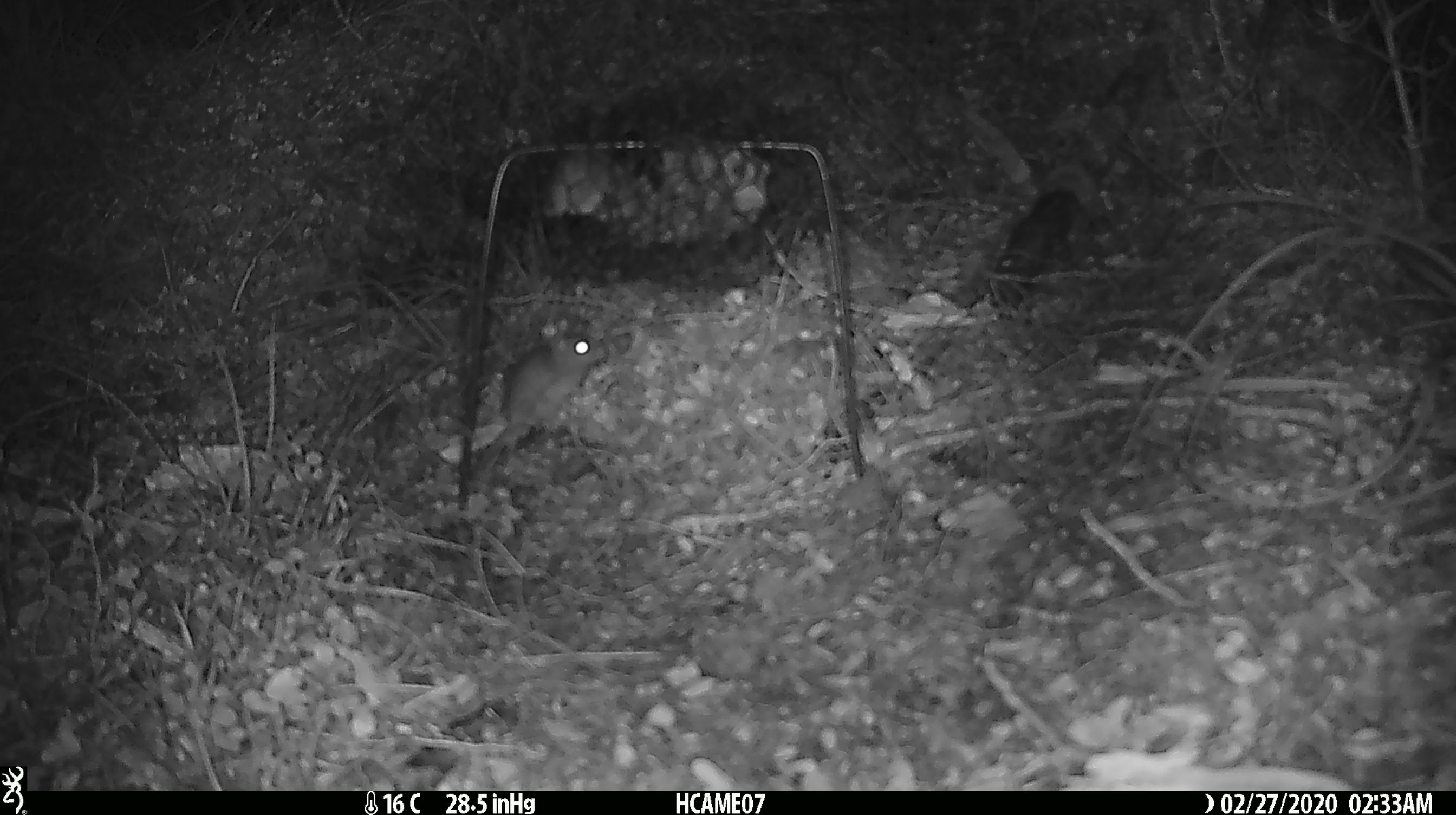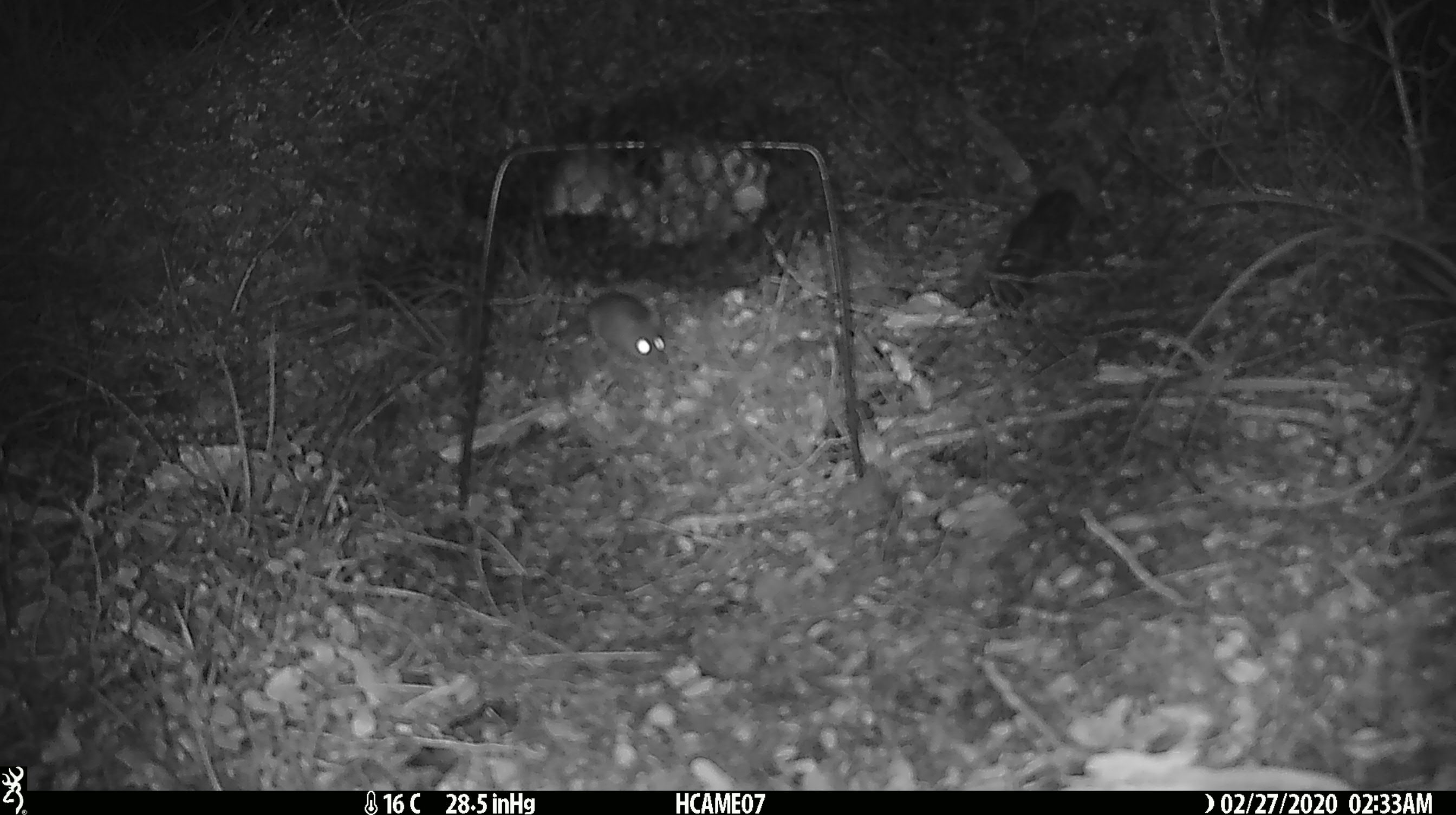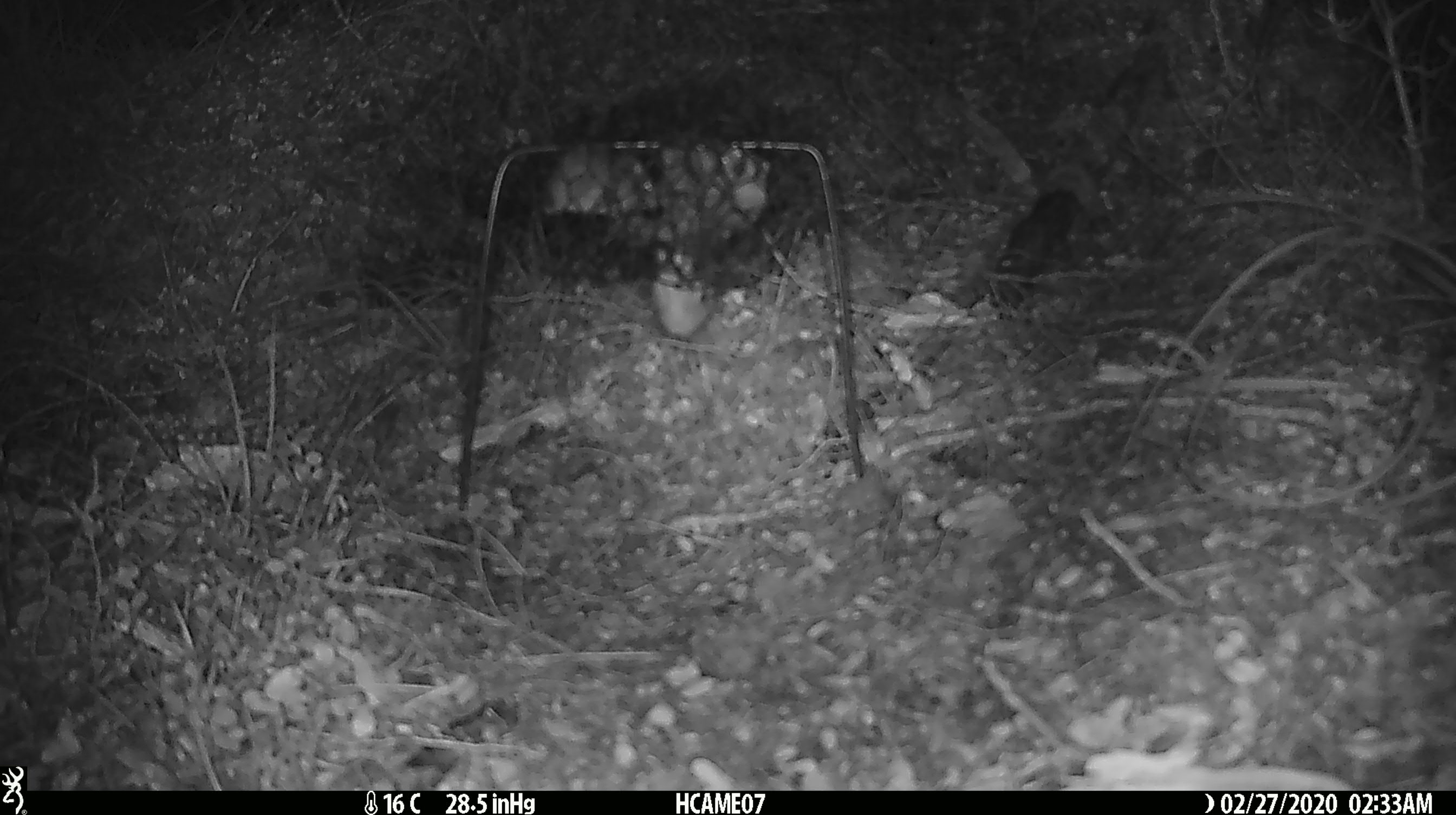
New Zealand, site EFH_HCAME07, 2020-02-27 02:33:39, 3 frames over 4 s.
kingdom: Animalia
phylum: Chordata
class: Mammalia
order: Rodentia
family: Muridae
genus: Mus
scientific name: Mus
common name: mouse